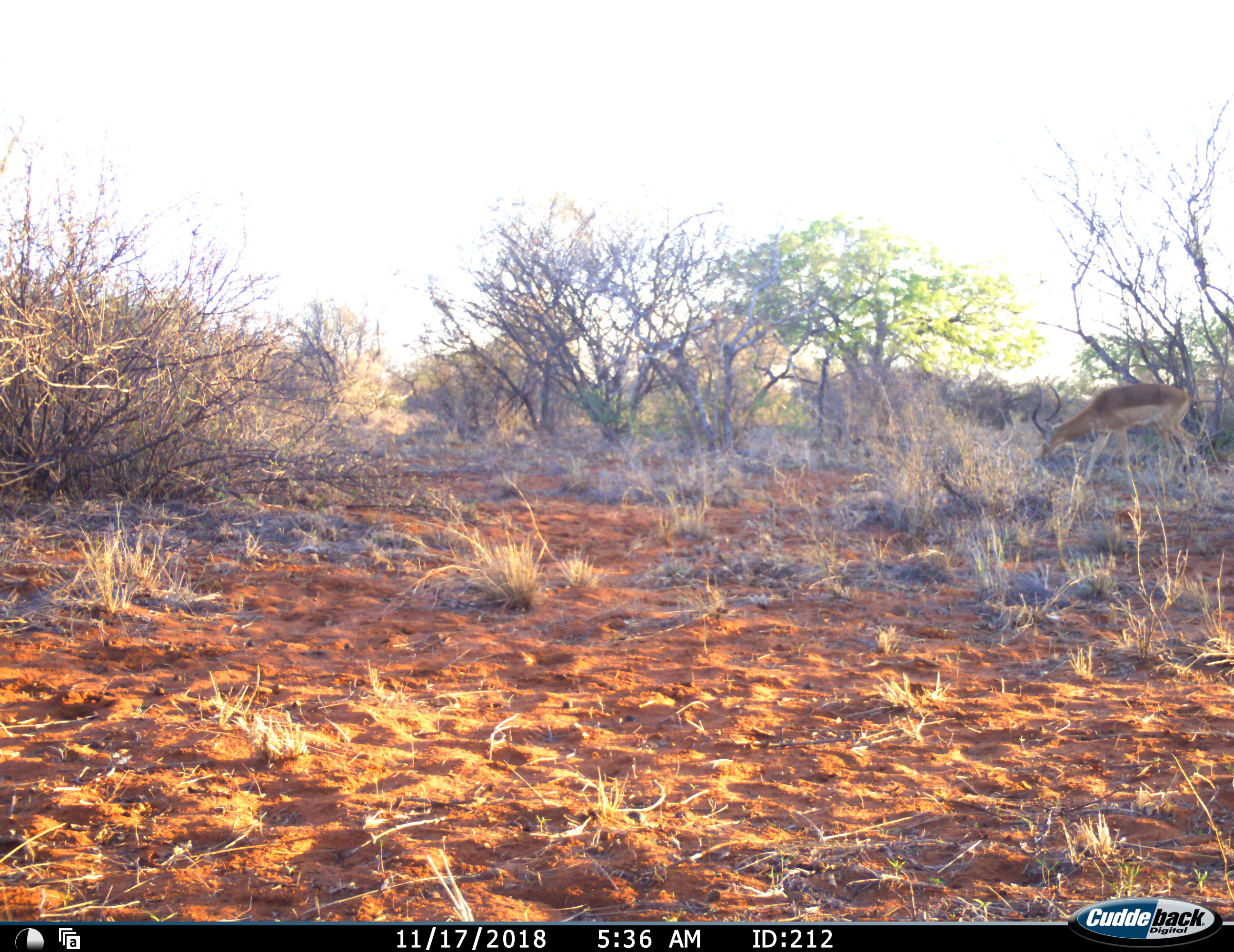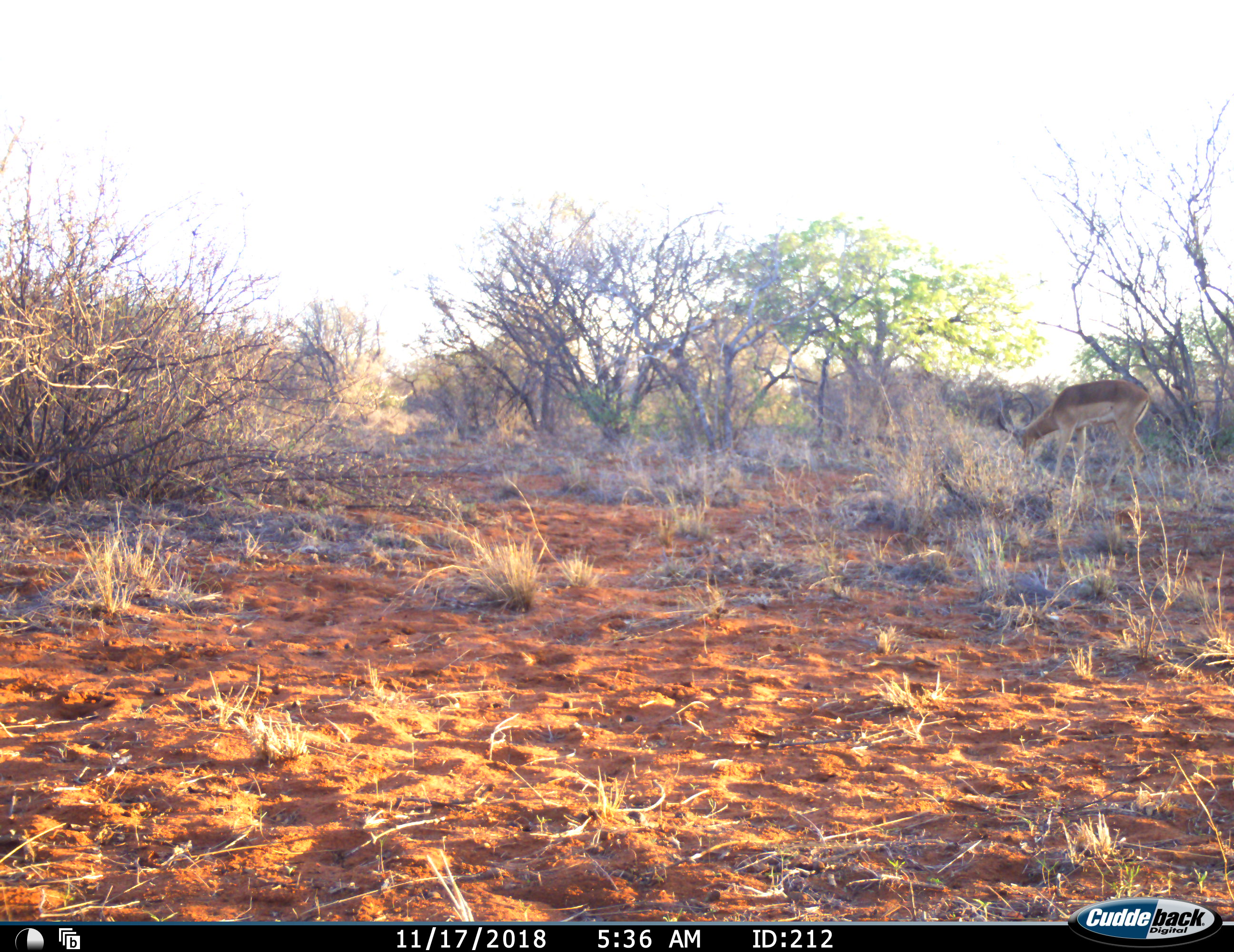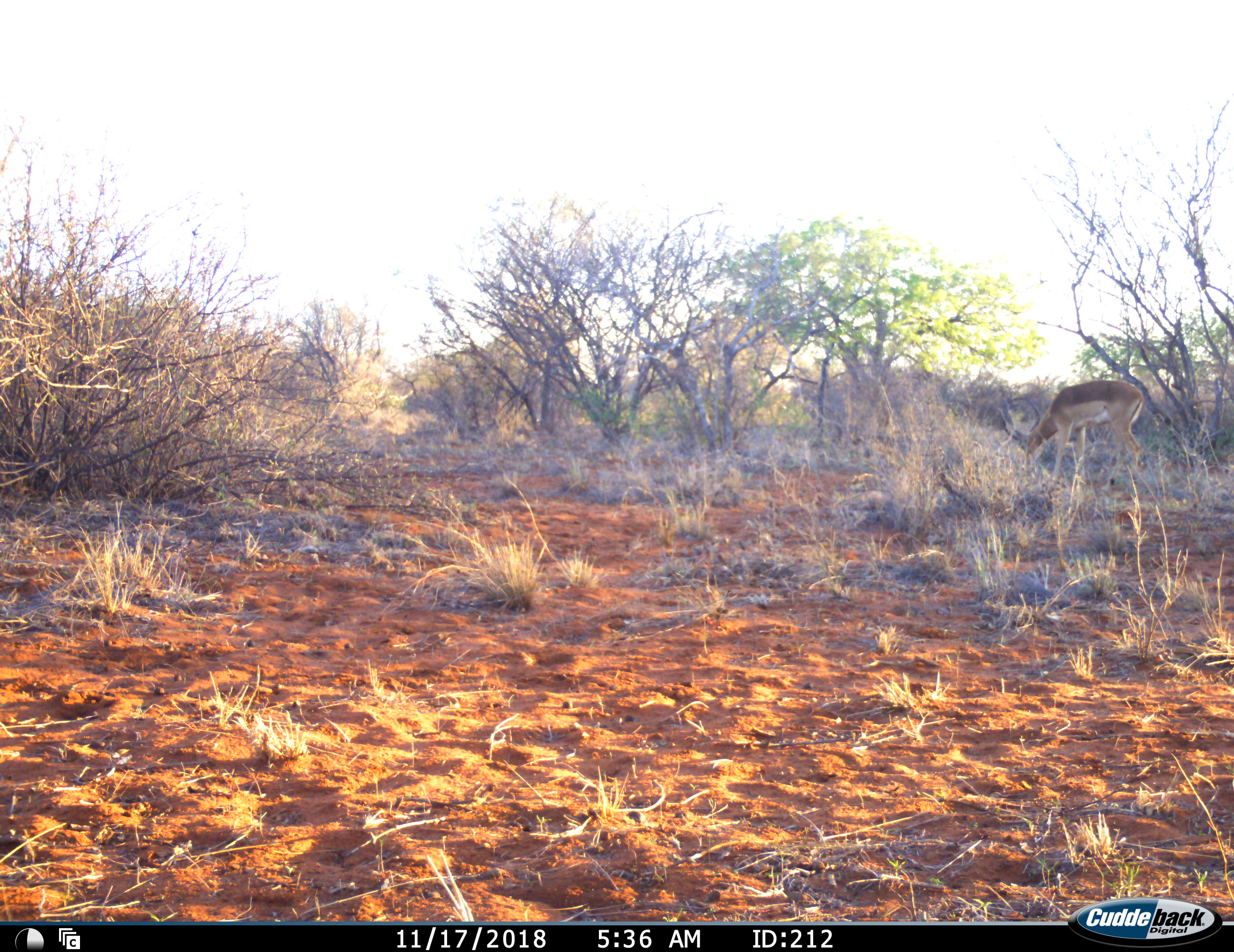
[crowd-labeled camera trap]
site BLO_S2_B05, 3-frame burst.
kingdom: Animalia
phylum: Chordata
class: Mammalia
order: Artiodactyla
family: Bovidae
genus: Aepyceros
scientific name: Aepyceros melampus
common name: impala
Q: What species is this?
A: Impala (Aepyceros melampus).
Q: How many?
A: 1.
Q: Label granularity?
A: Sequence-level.